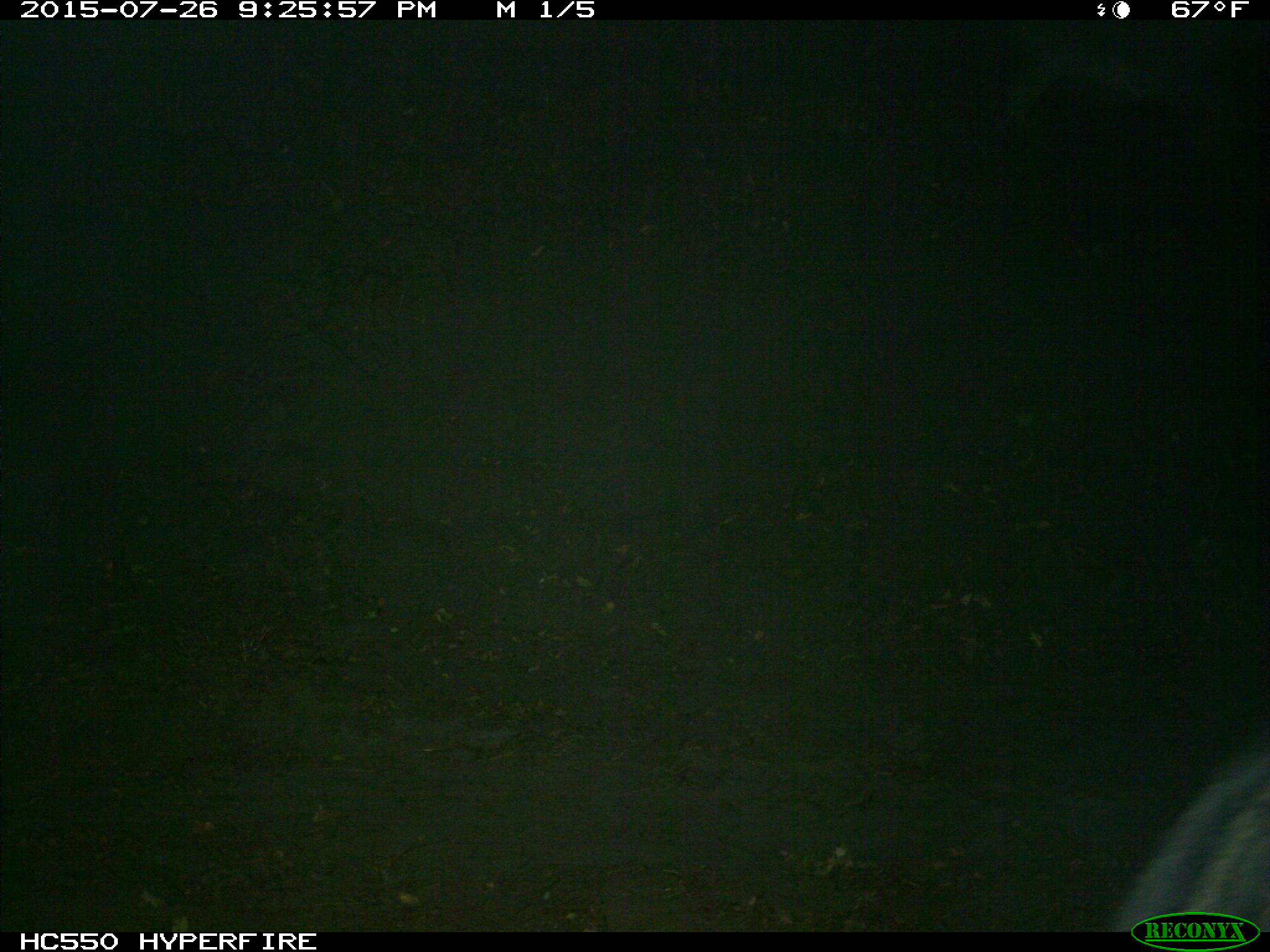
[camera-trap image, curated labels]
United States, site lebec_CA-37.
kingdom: Animalia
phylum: Chordata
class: Mammalia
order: Artiodactyla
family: Suidae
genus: Sus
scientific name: Sus scrofa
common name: wild boar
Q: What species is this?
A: Sus scrofa (wild boar).